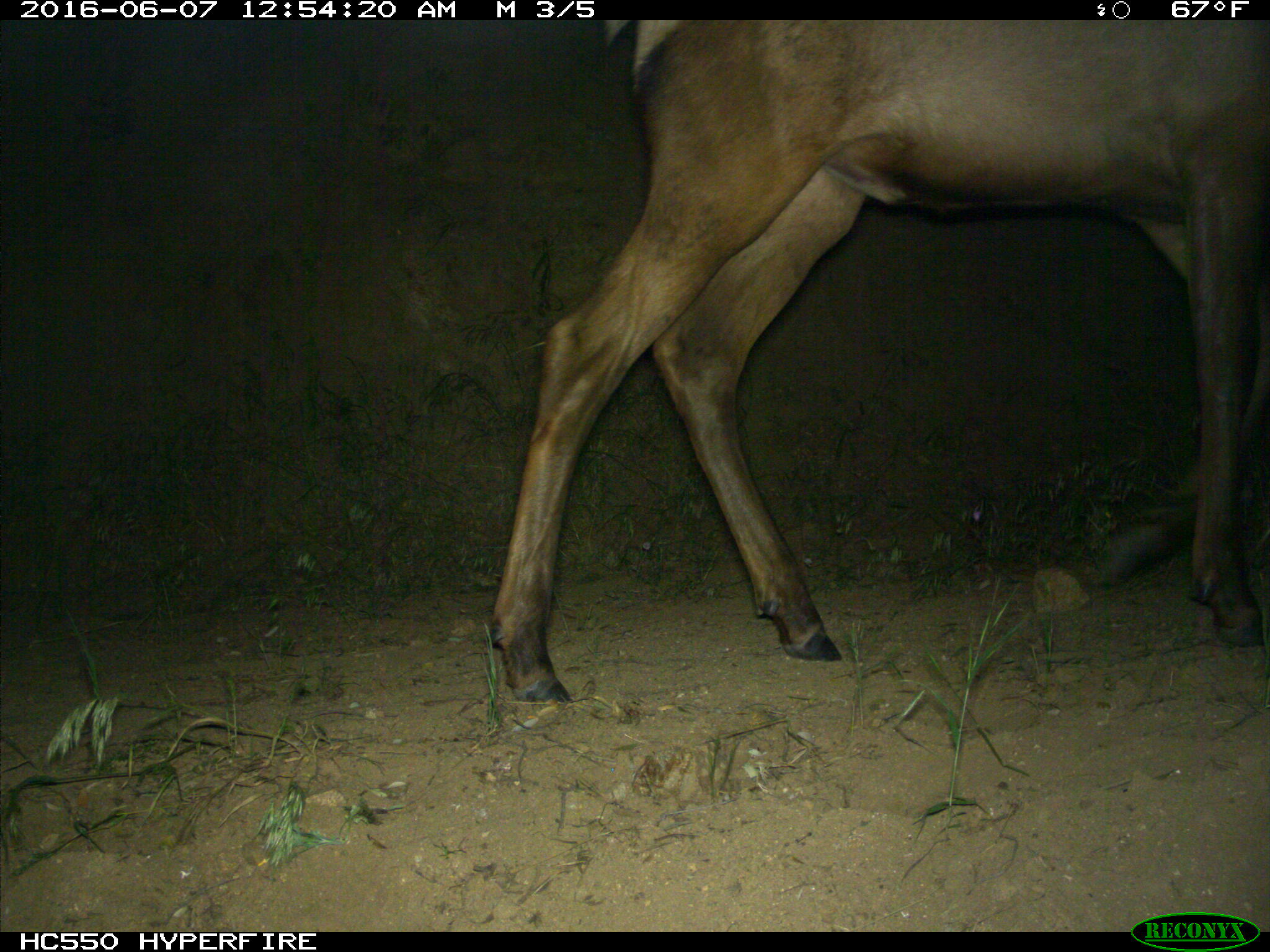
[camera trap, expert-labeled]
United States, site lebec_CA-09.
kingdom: Animalia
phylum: Chordata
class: Mammalia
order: Artiodactyla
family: Cervidae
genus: Cervus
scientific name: Cervus canadensis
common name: elk